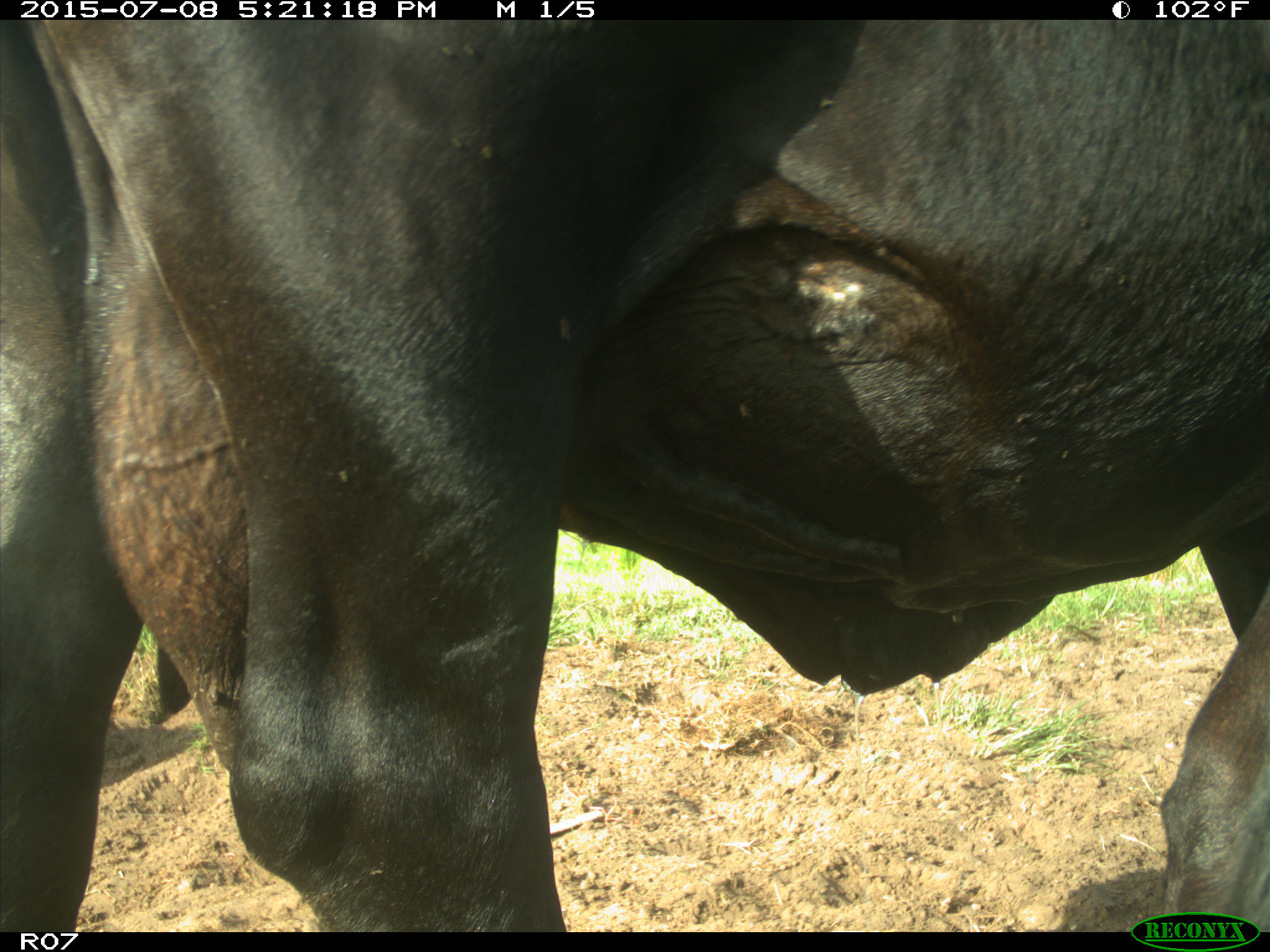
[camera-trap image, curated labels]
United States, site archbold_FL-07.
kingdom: Animalia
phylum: Chordata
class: Mammalia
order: Artiodactyla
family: Bovidae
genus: Bos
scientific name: Bos taurus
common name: domestic cow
Bos taurus (domestic cow).